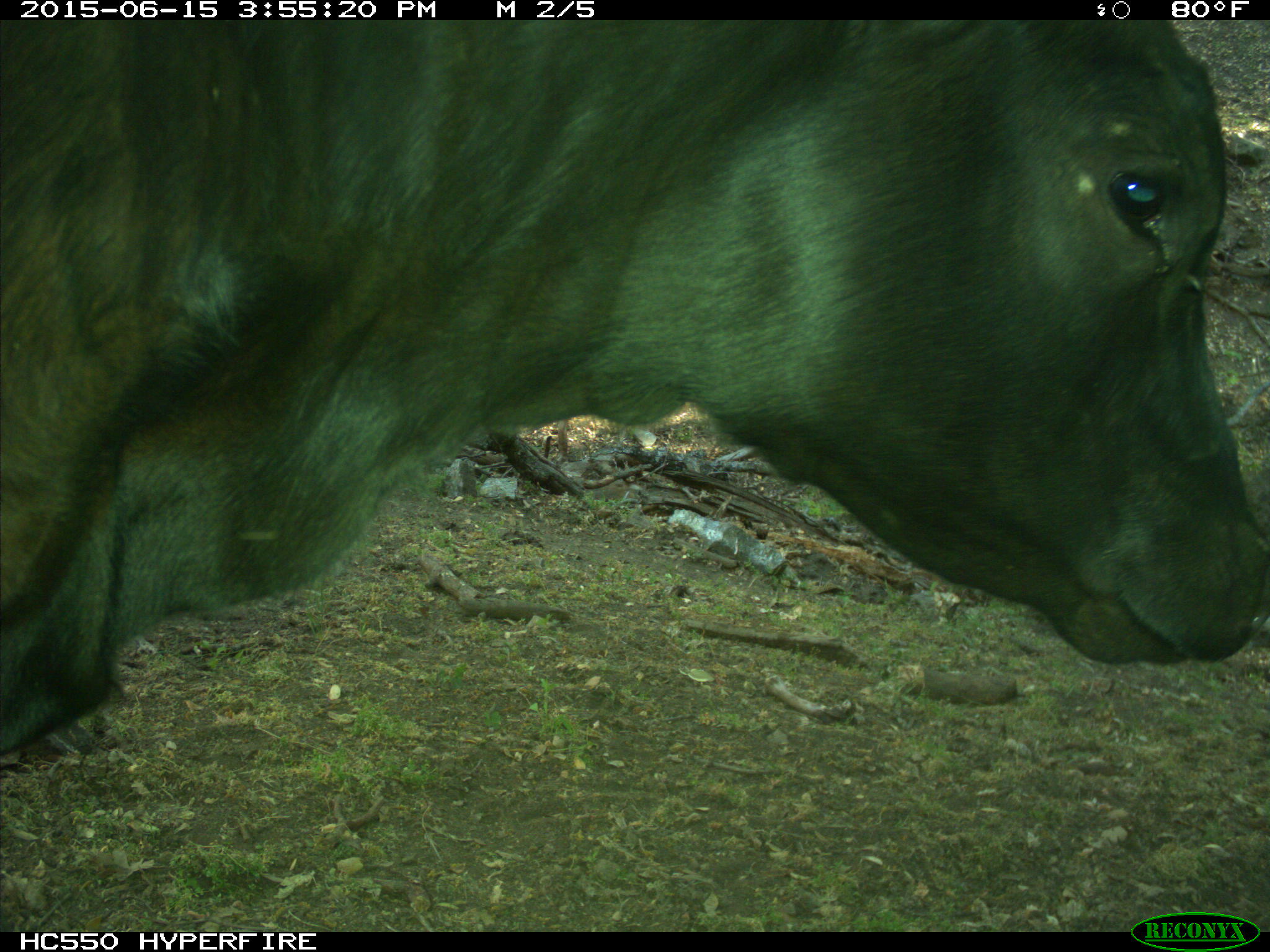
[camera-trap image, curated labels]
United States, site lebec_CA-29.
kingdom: Animalia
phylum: Chordata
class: Mammalia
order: Artiodactyla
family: Bovidae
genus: Bos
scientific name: Bos taurus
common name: domestic cow